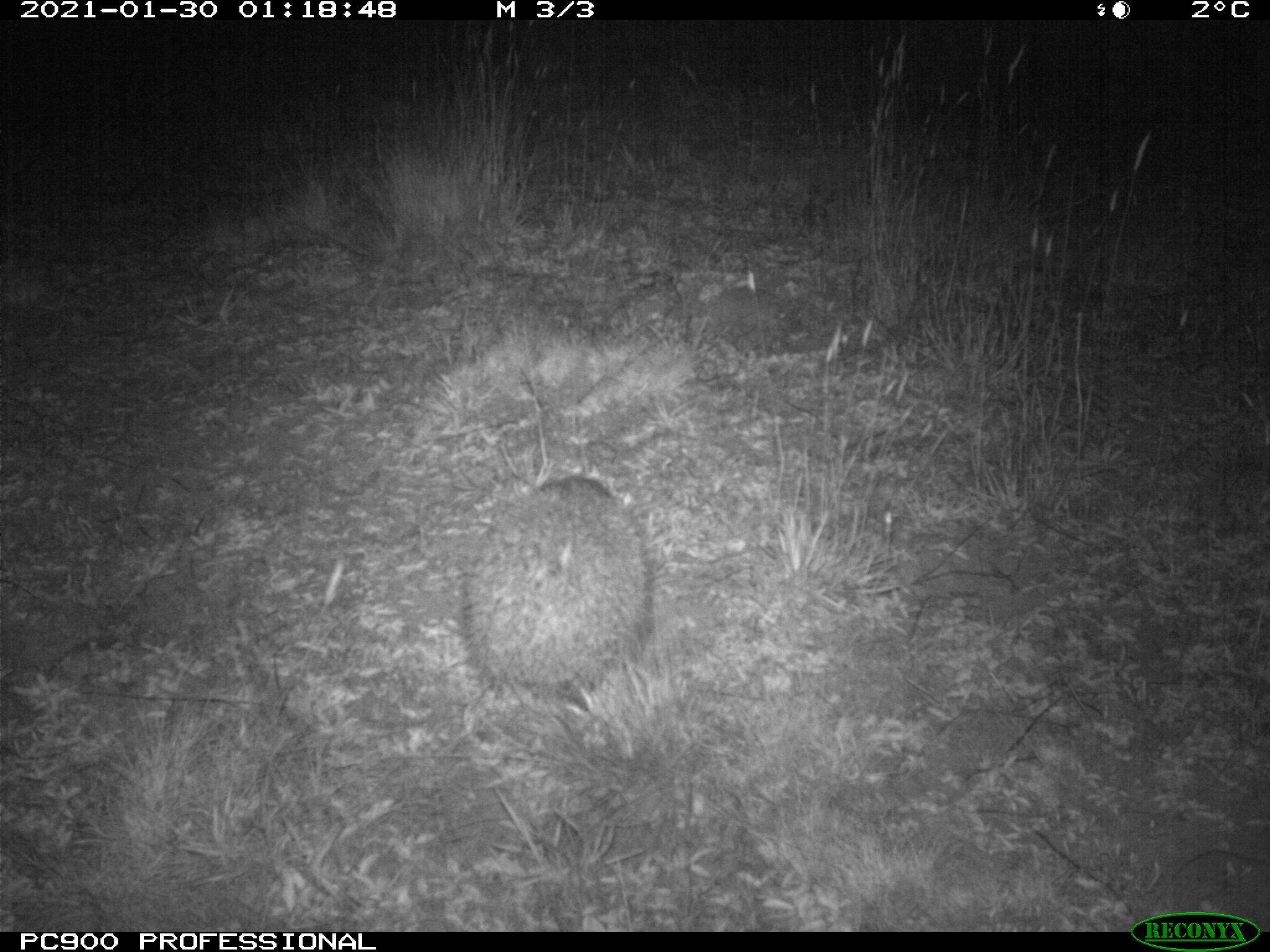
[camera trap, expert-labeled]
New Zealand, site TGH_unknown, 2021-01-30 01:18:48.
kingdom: Animalia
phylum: Chordata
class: Mammalia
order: Eulipotyphla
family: Erinaceidae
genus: Erinaceus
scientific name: Erinaceus europaeus europaeus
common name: european hedgehog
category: hedgehog